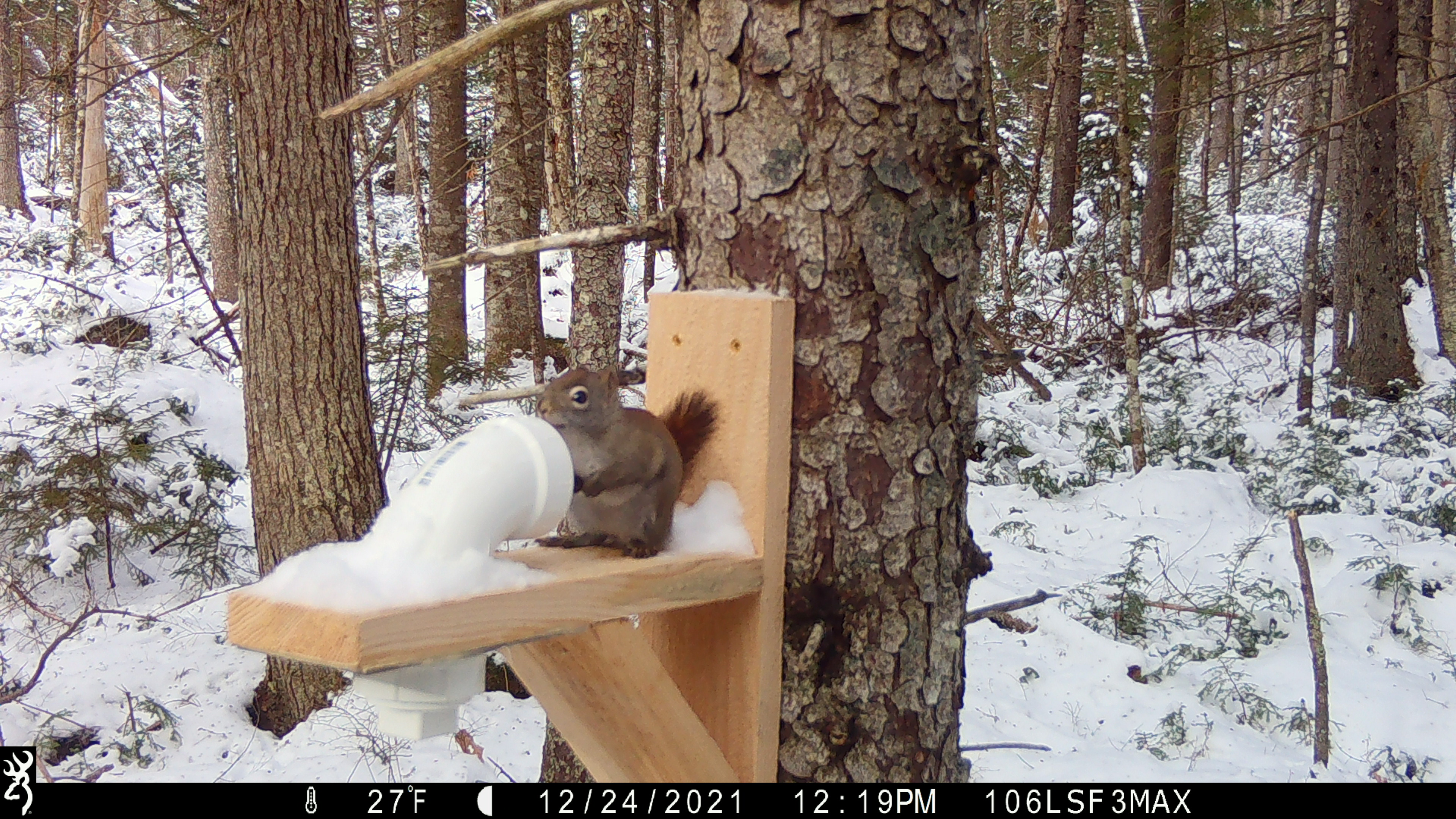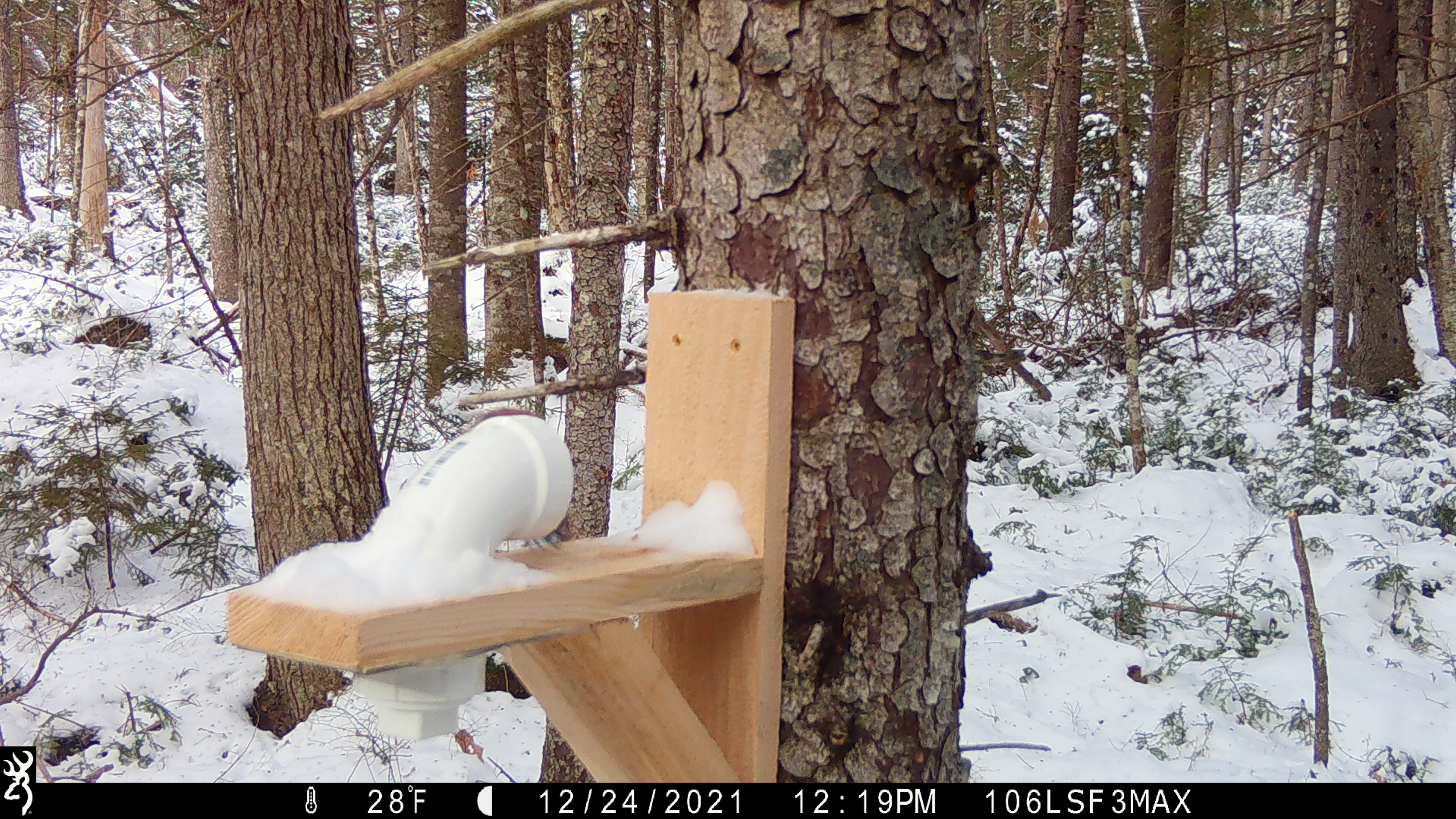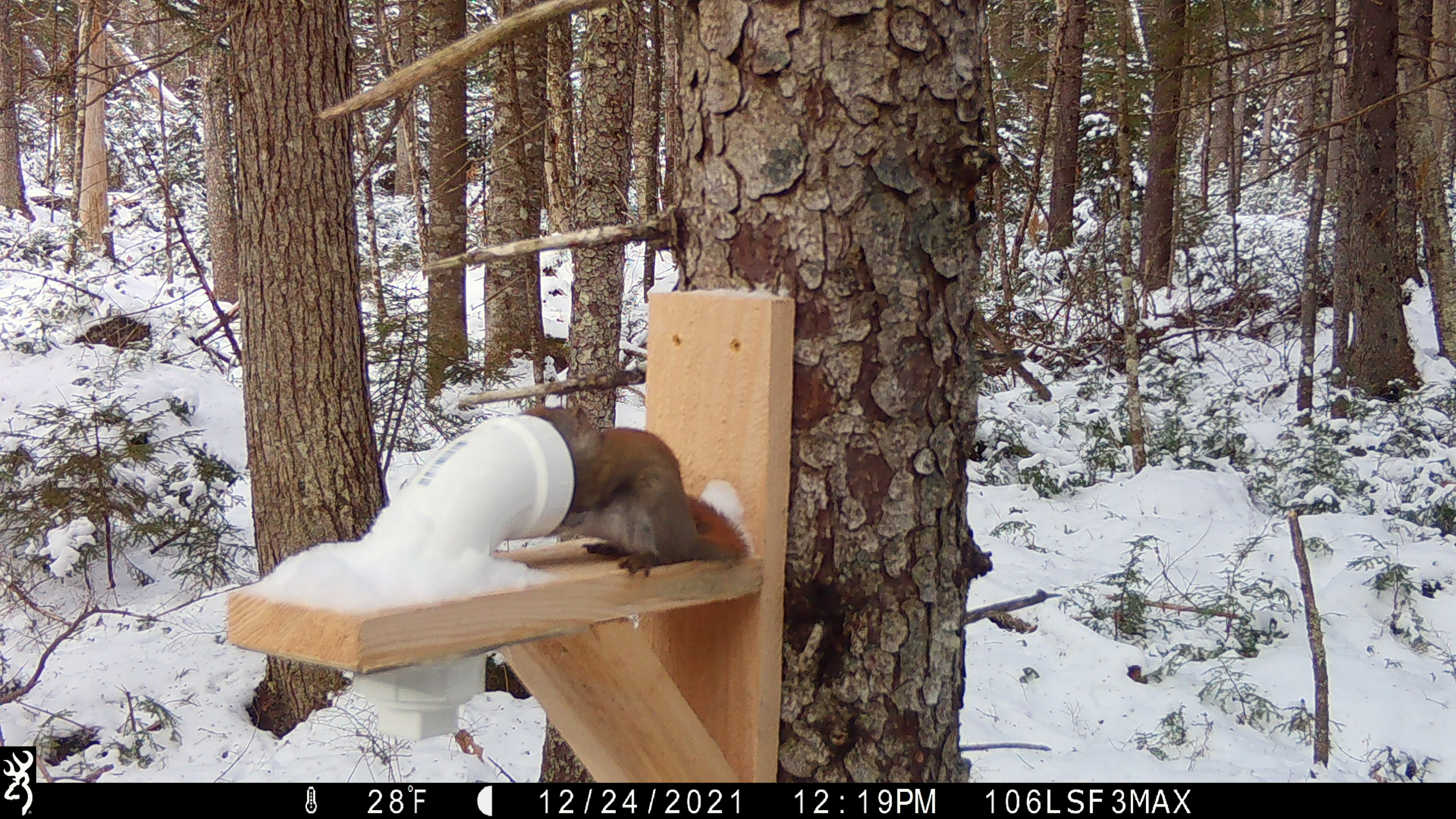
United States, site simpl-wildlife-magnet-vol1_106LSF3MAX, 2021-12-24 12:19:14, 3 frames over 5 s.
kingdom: Animalia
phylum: Chordata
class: Mammalia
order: Rodentia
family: Sciuridae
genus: Tamiasciurus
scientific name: Tamiasciurus hudsonicus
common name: red squirrel